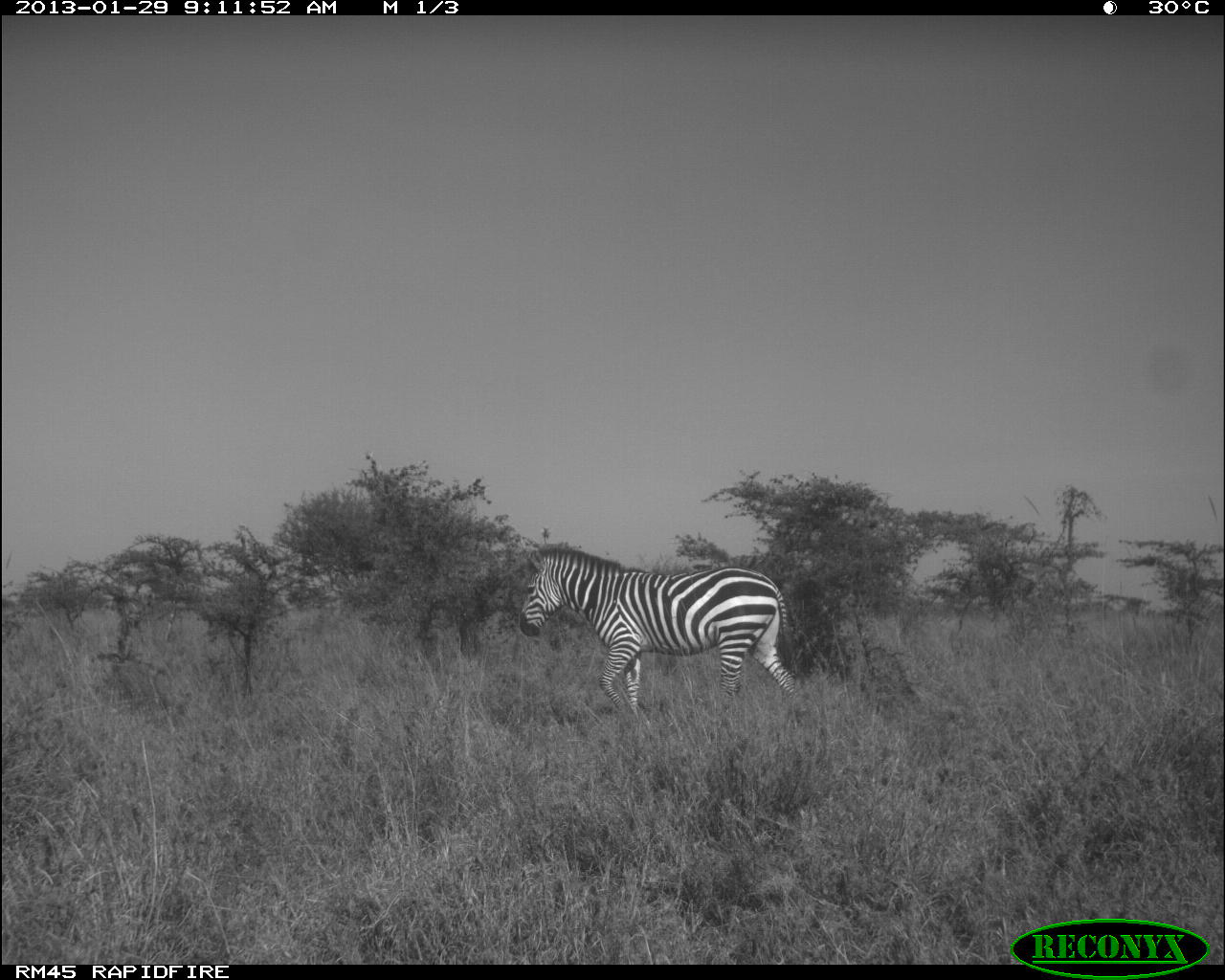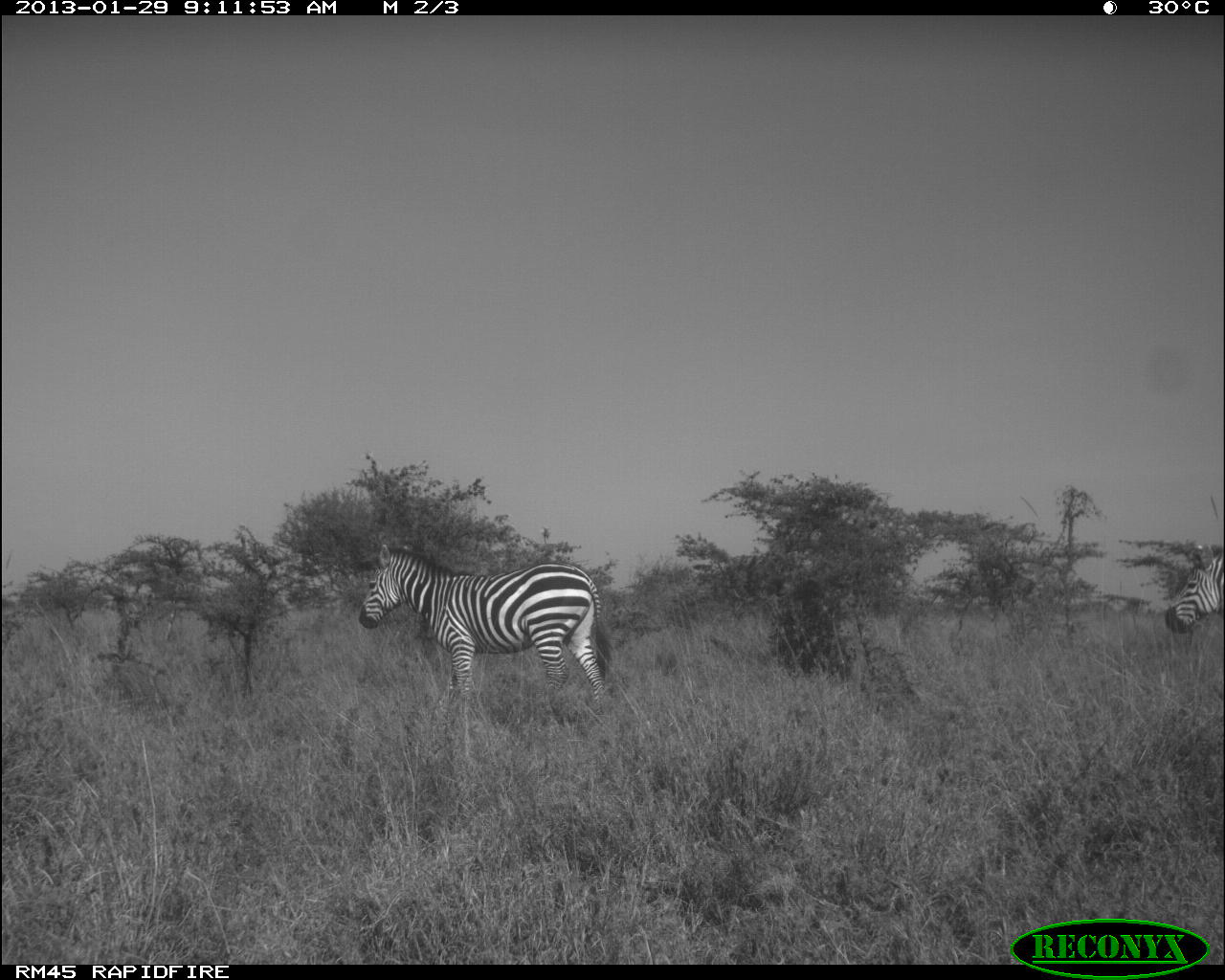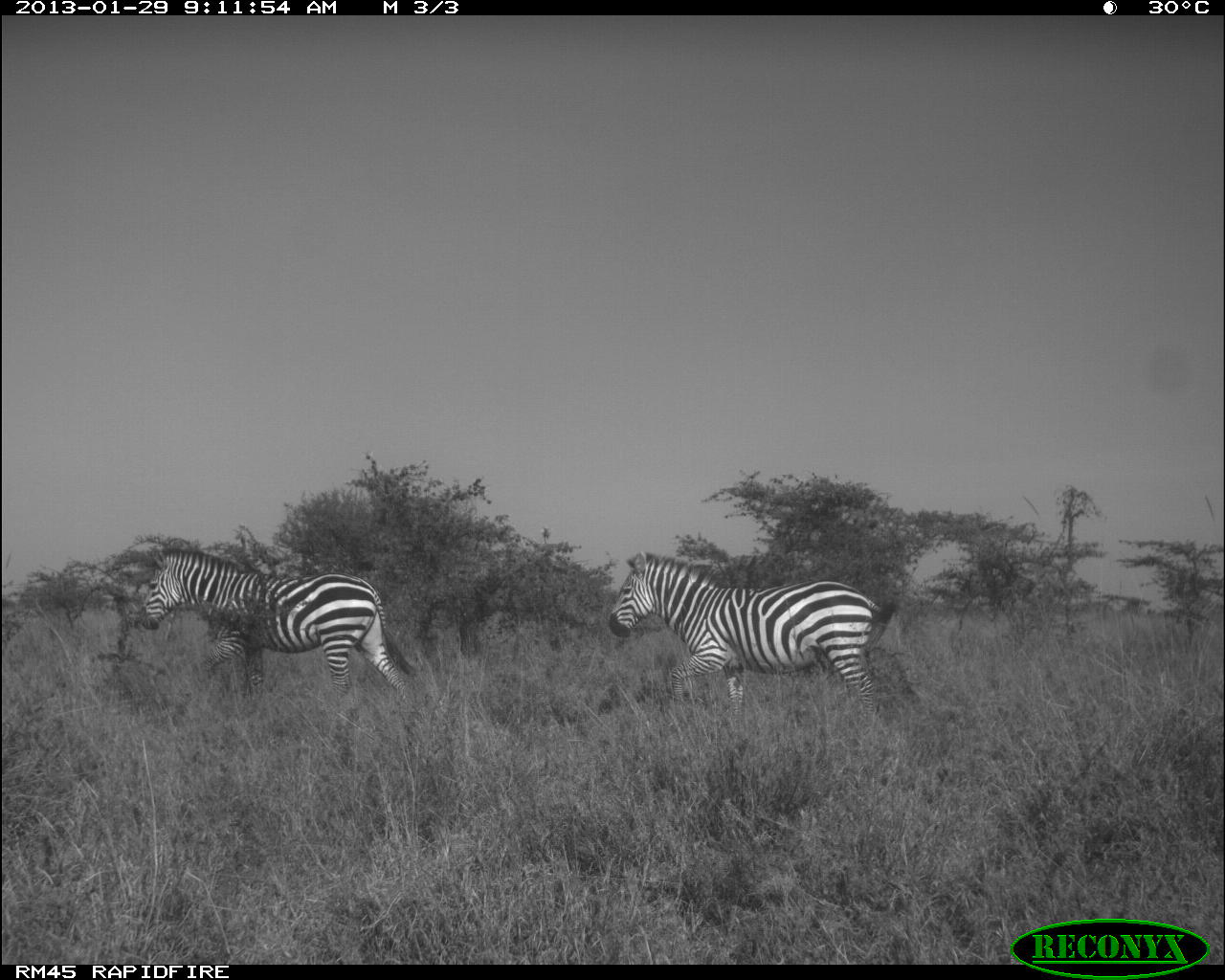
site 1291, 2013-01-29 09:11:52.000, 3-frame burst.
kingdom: Animalia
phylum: Chordata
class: Mammalia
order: Perissodactyla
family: Equidae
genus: Equus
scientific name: Equus quagga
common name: plains zebra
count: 1